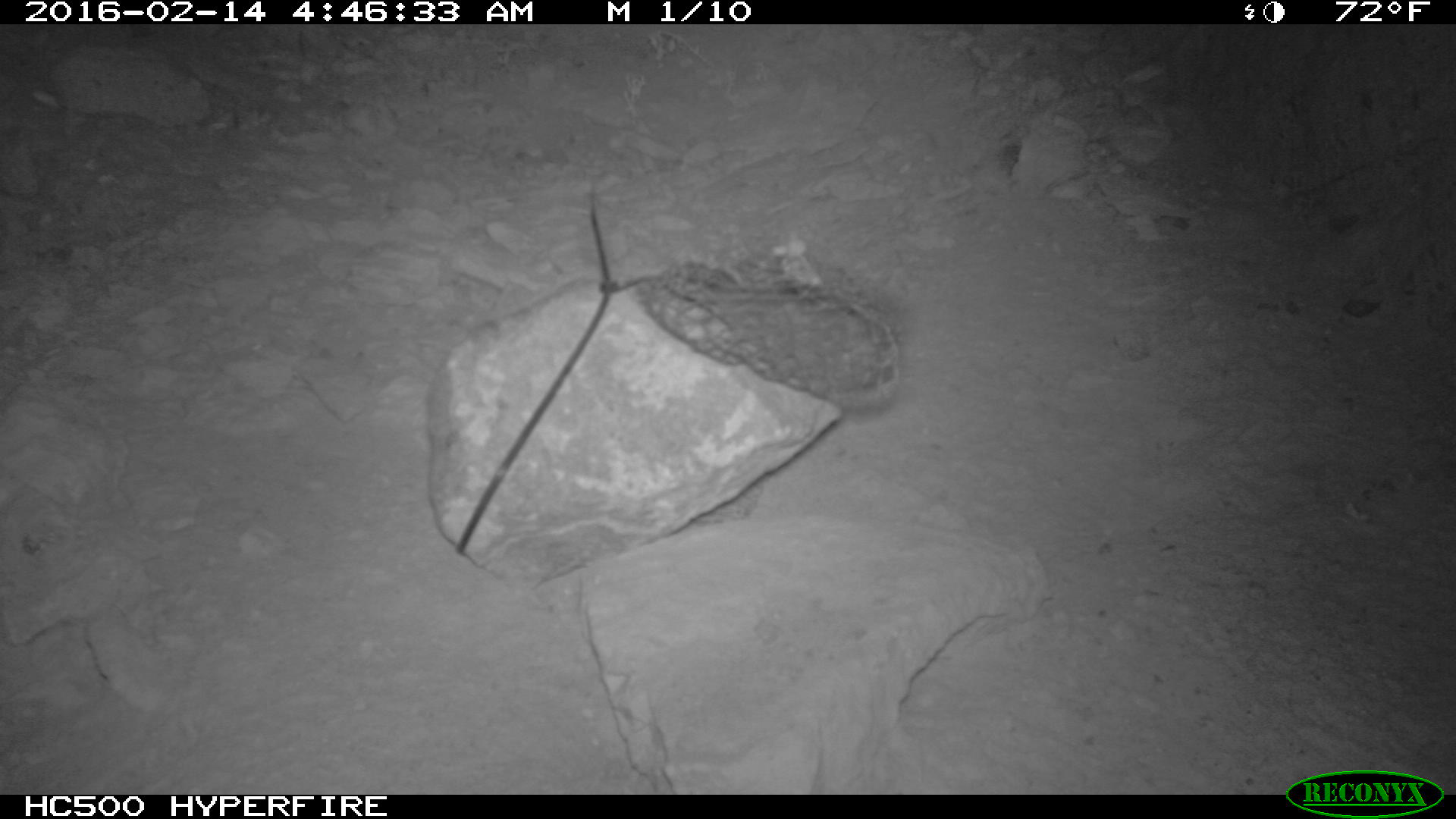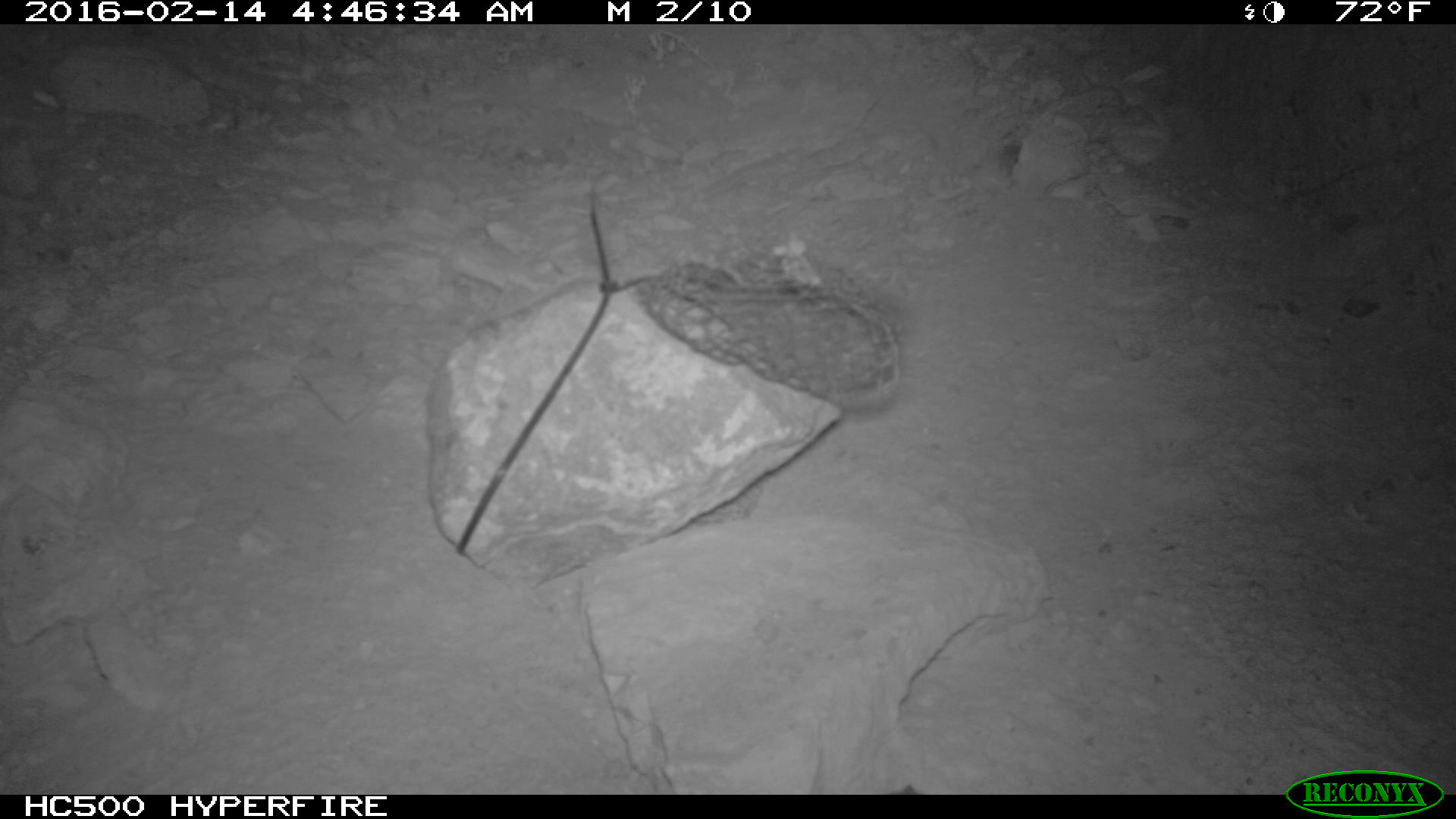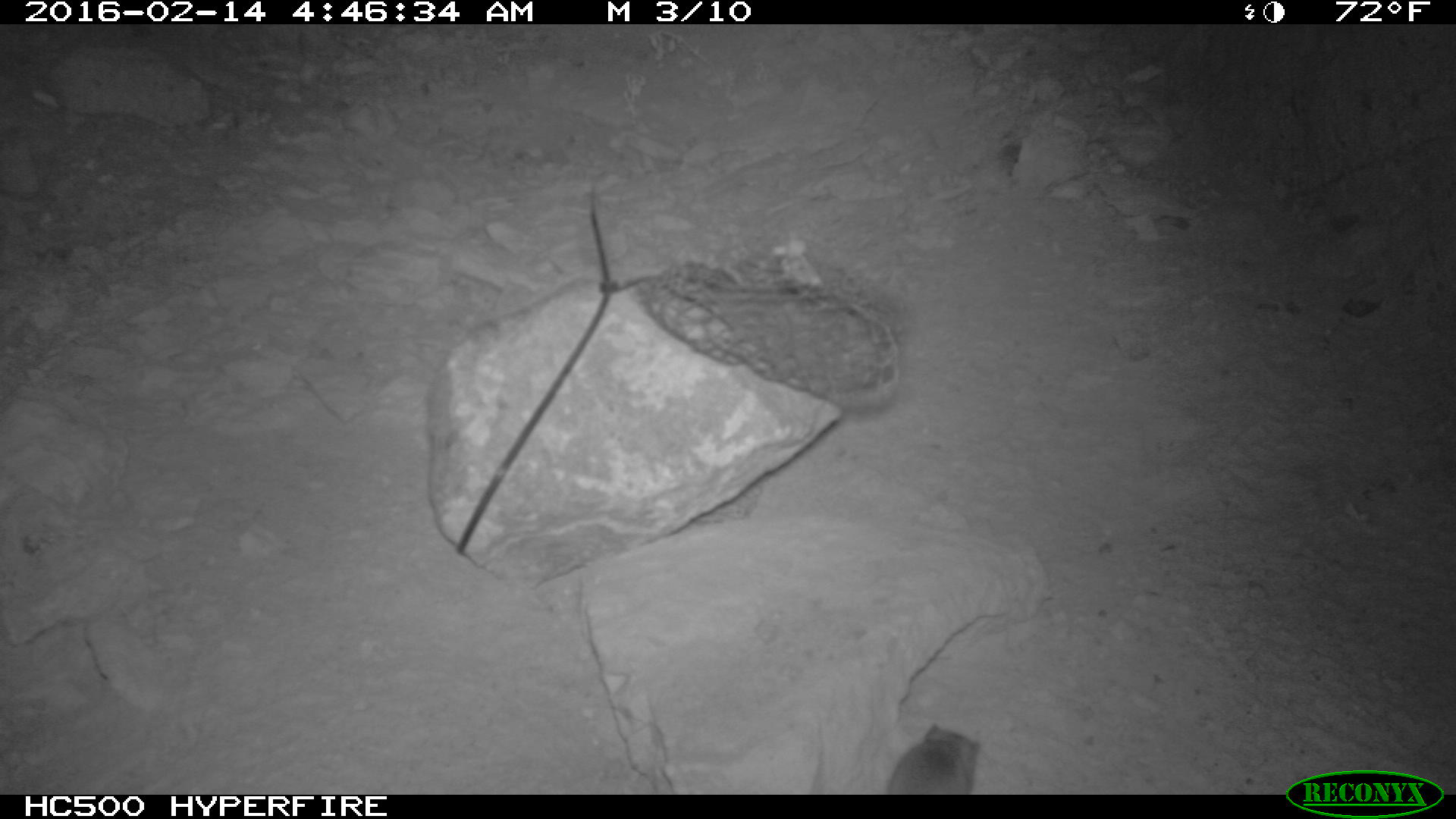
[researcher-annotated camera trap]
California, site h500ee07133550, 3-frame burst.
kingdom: Animalia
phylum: Chordata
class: Mammalia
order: Rodentia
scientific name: Rodentia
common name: rodent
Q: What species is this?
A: Rodent (Rodentia).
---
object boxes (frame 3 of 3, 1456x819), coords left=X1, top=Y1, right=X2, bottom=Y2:
rodent: left=881, top=722, right=984, bottom=794